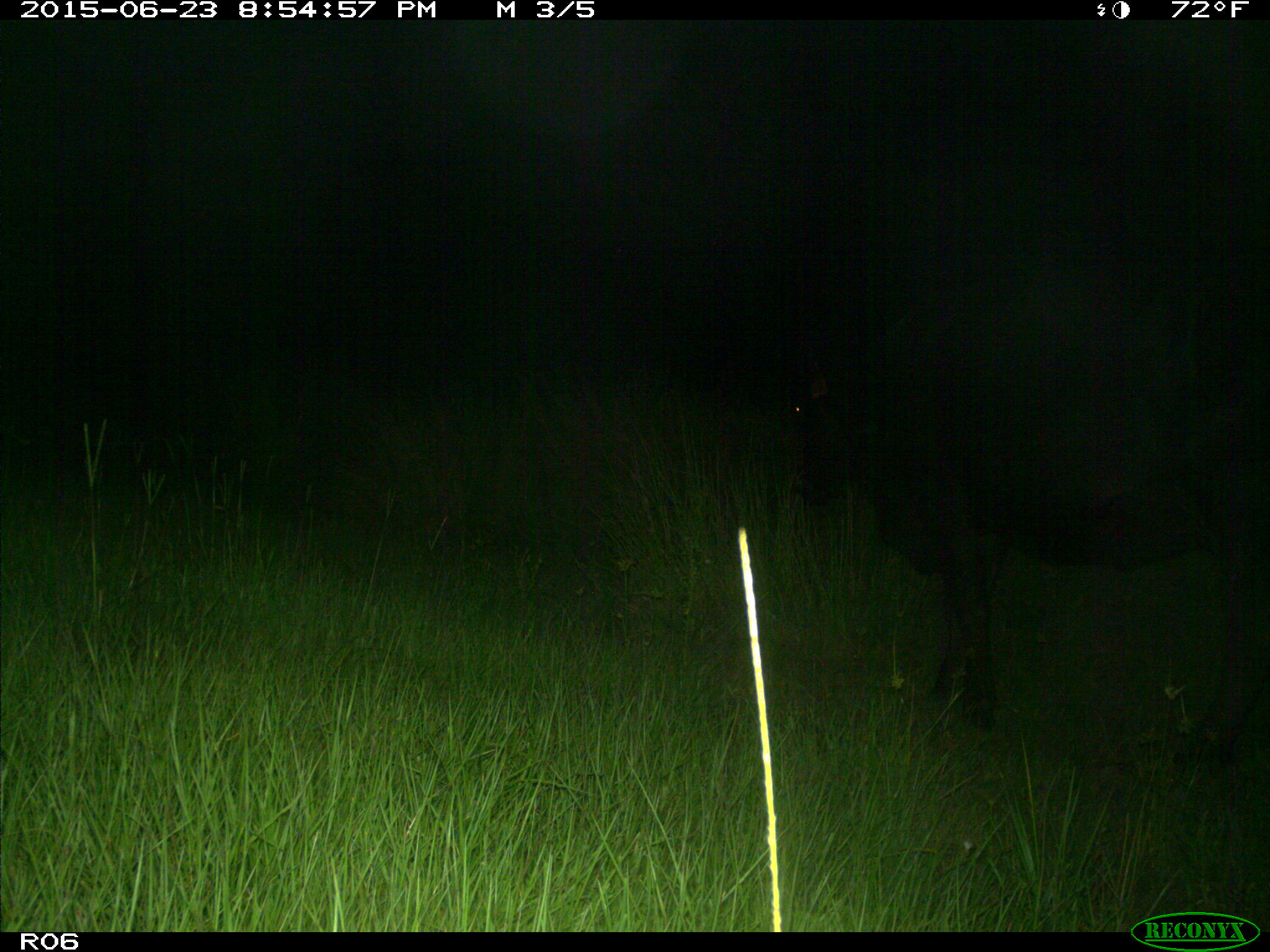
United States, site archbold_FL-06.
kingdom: Animalia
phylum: Chordata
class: Mammalia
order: Artiodactyla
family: Bovidae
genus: Bos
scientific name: Bos taurus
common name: domestic cow